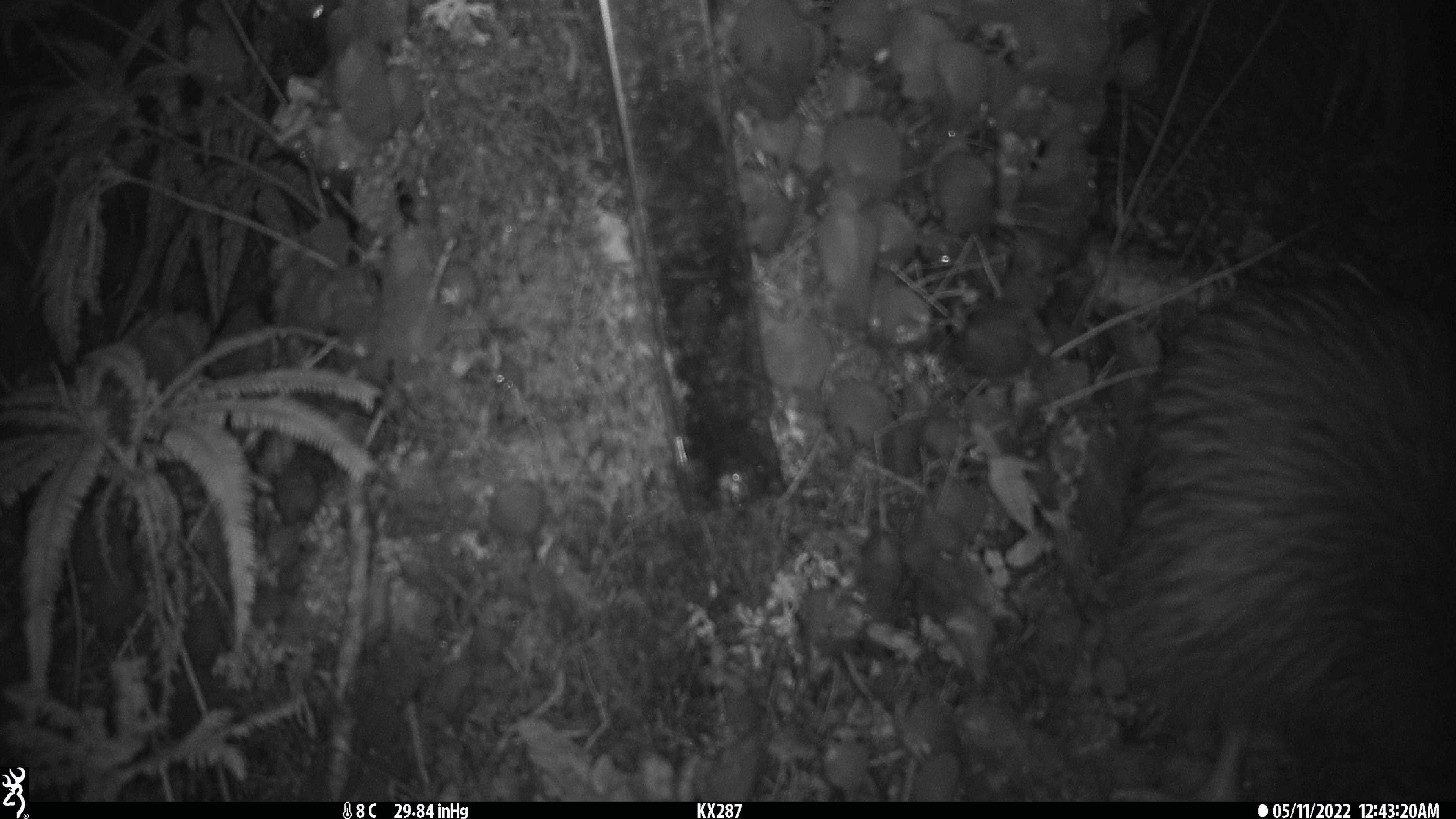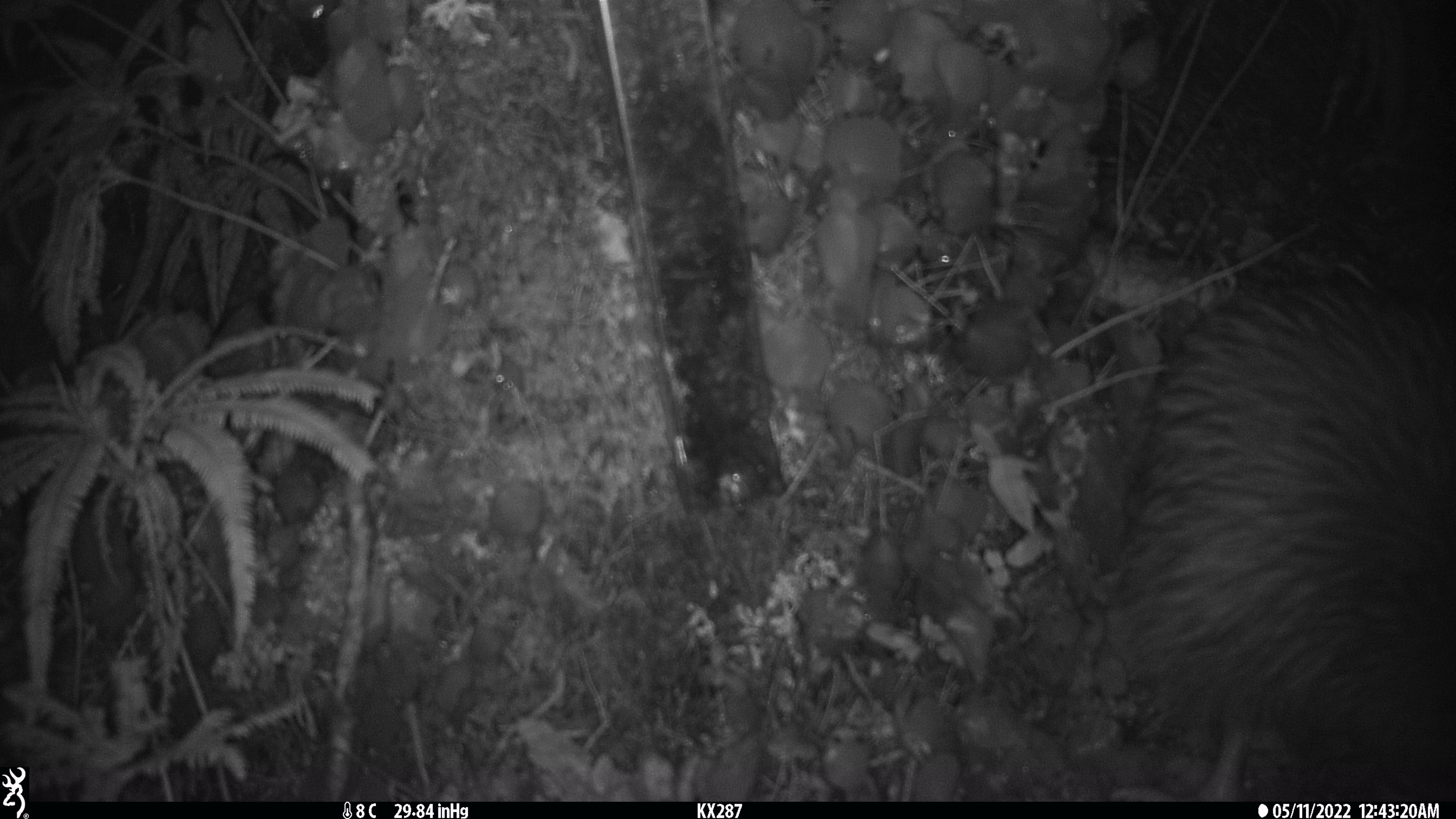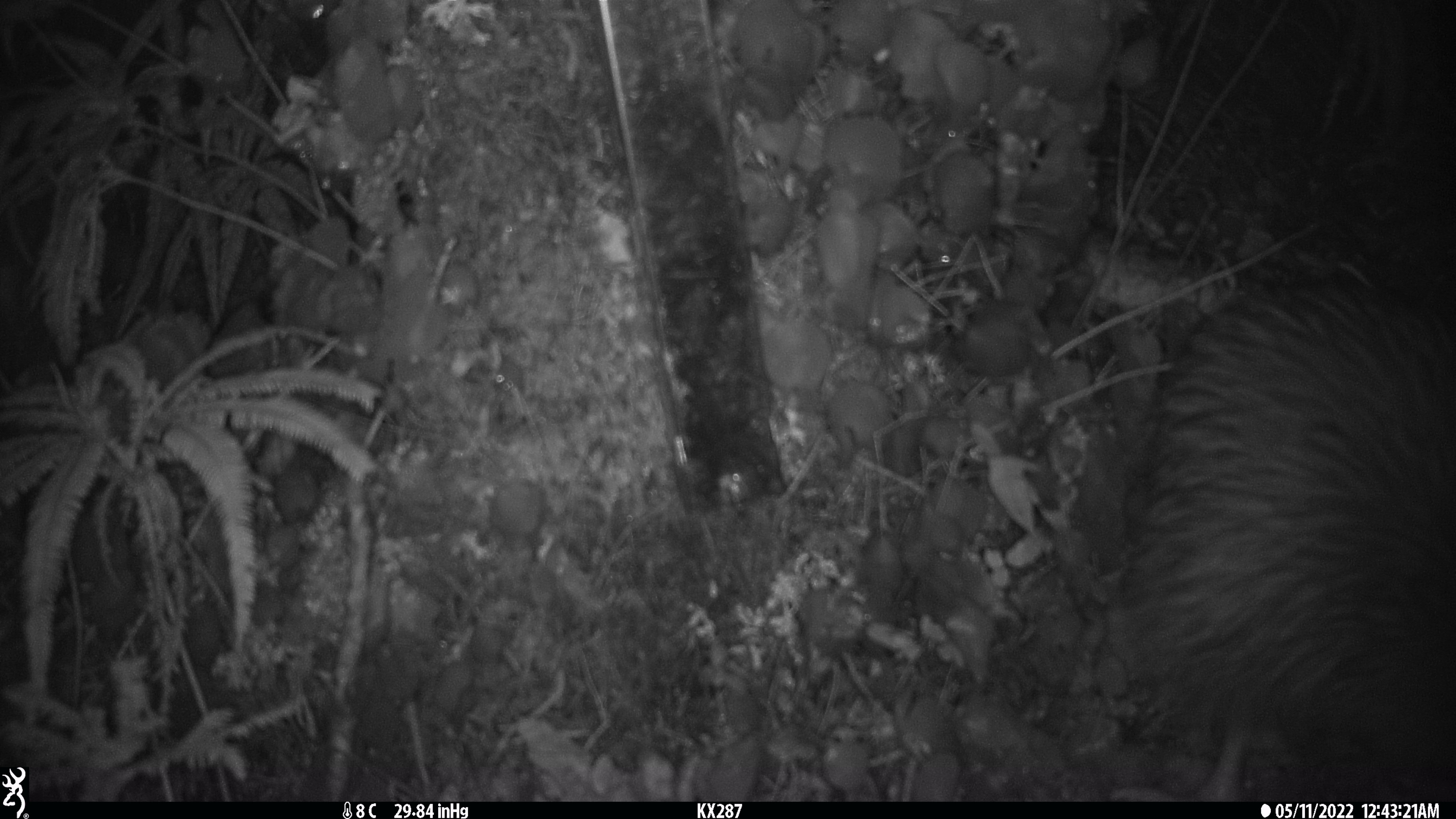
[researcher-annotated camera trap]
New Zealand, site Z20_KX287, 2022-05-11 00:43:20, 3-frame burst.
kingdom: Animalia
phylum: Chordata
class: Aves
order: Apterygiformes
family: Apterygidae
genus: Apteryx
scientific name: Apteryx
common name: kiwi